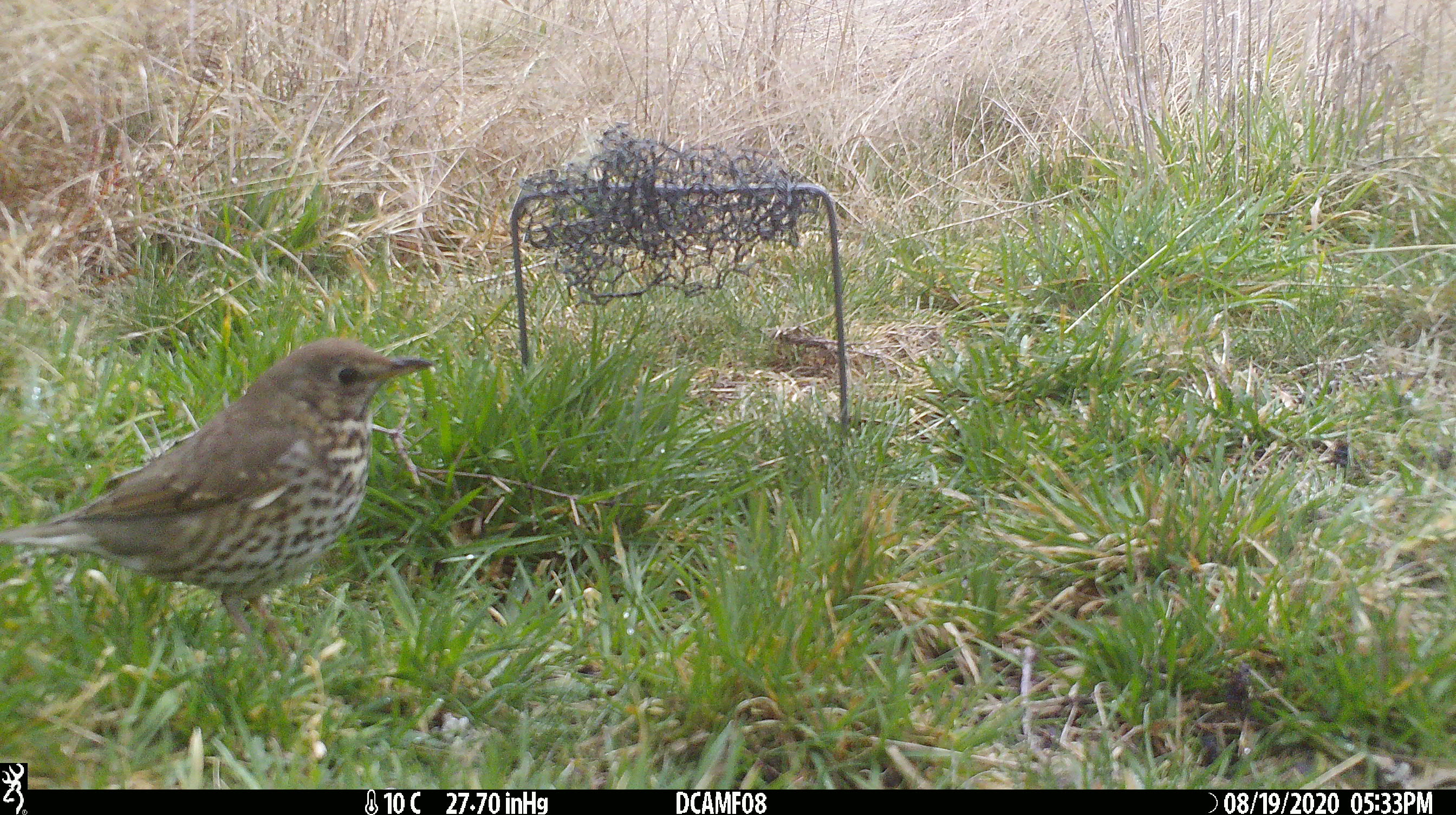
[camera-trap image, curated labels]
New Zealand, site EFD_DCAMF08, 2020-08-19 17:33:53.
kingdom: Animalia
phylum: Chordata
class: Aves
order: Passeriformes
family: Turdidae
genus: Turdus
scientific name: Turdus philomelos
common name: song thrush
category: thrush